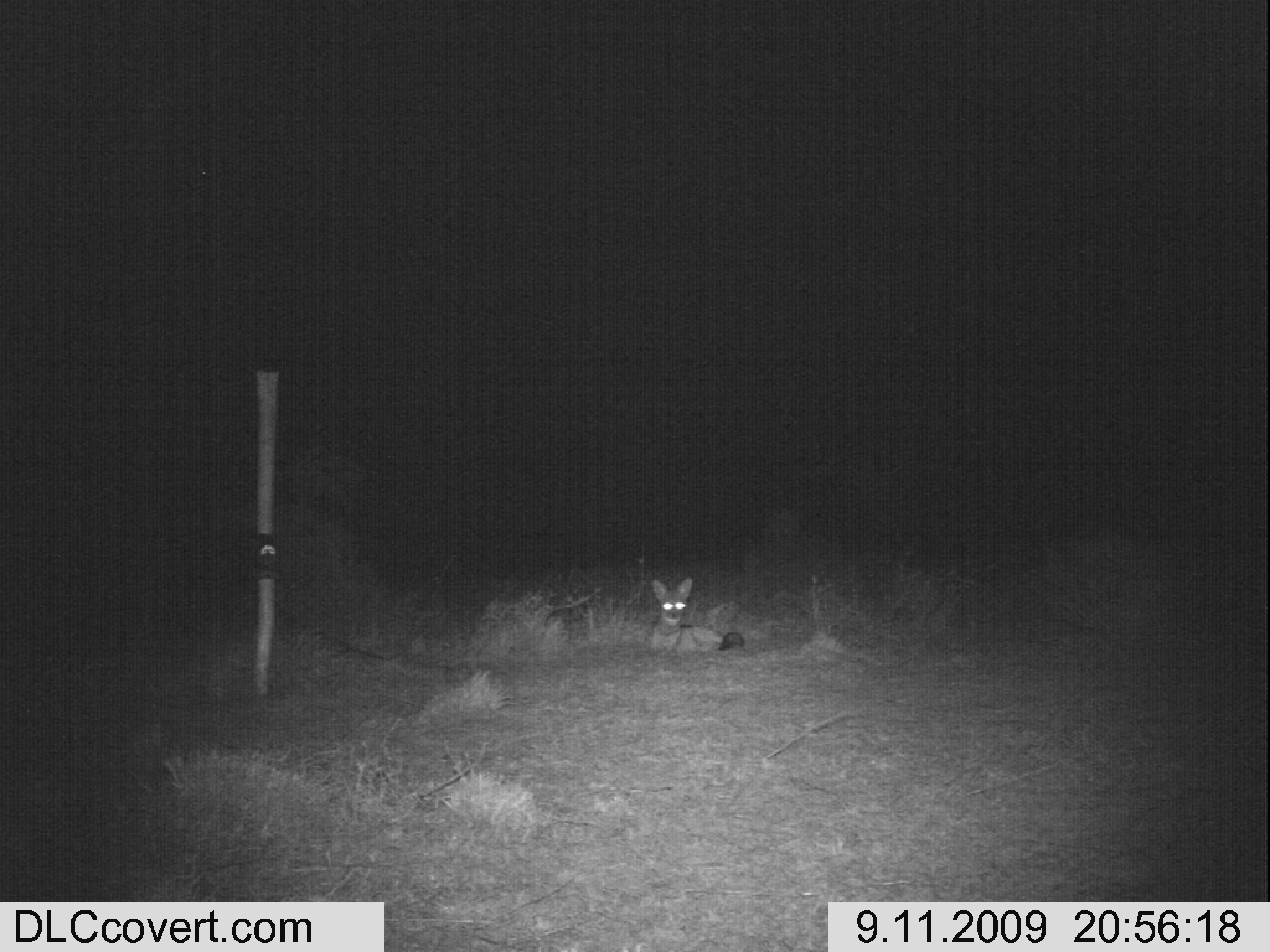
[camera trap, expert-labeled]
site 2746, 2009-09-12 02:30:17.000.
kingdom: Animalia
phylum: Chordata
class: Mammalia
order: Carnivora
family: Canidae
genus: Lupulella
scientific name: Lupulella mesomelas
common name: black-backed jackal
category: canis mesomelas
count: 1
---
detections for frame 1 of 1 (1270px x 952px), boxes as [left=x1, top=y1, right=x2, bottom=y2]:
canis mesomelas: [left=642, top=577, right=744, bottom=652]